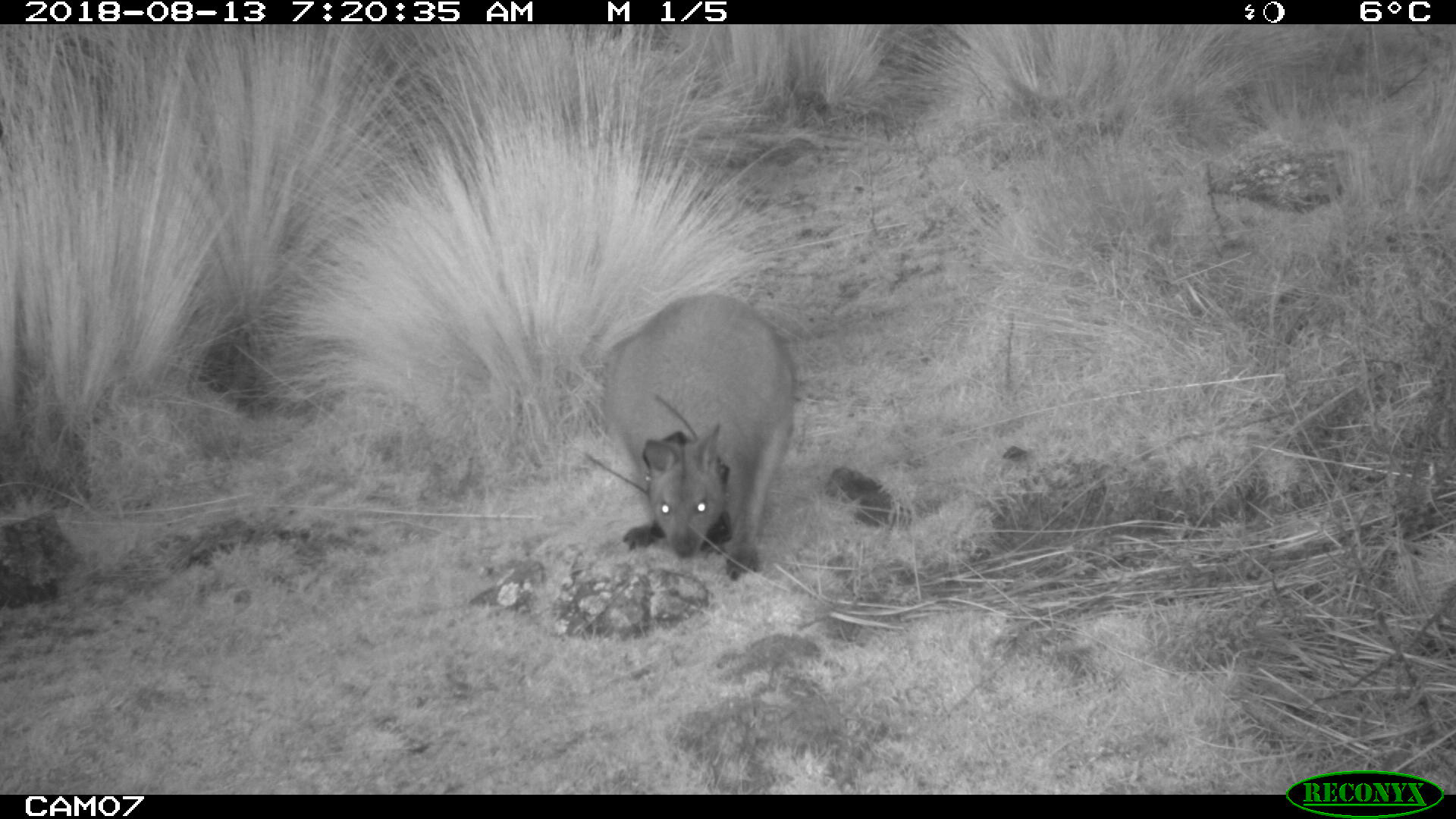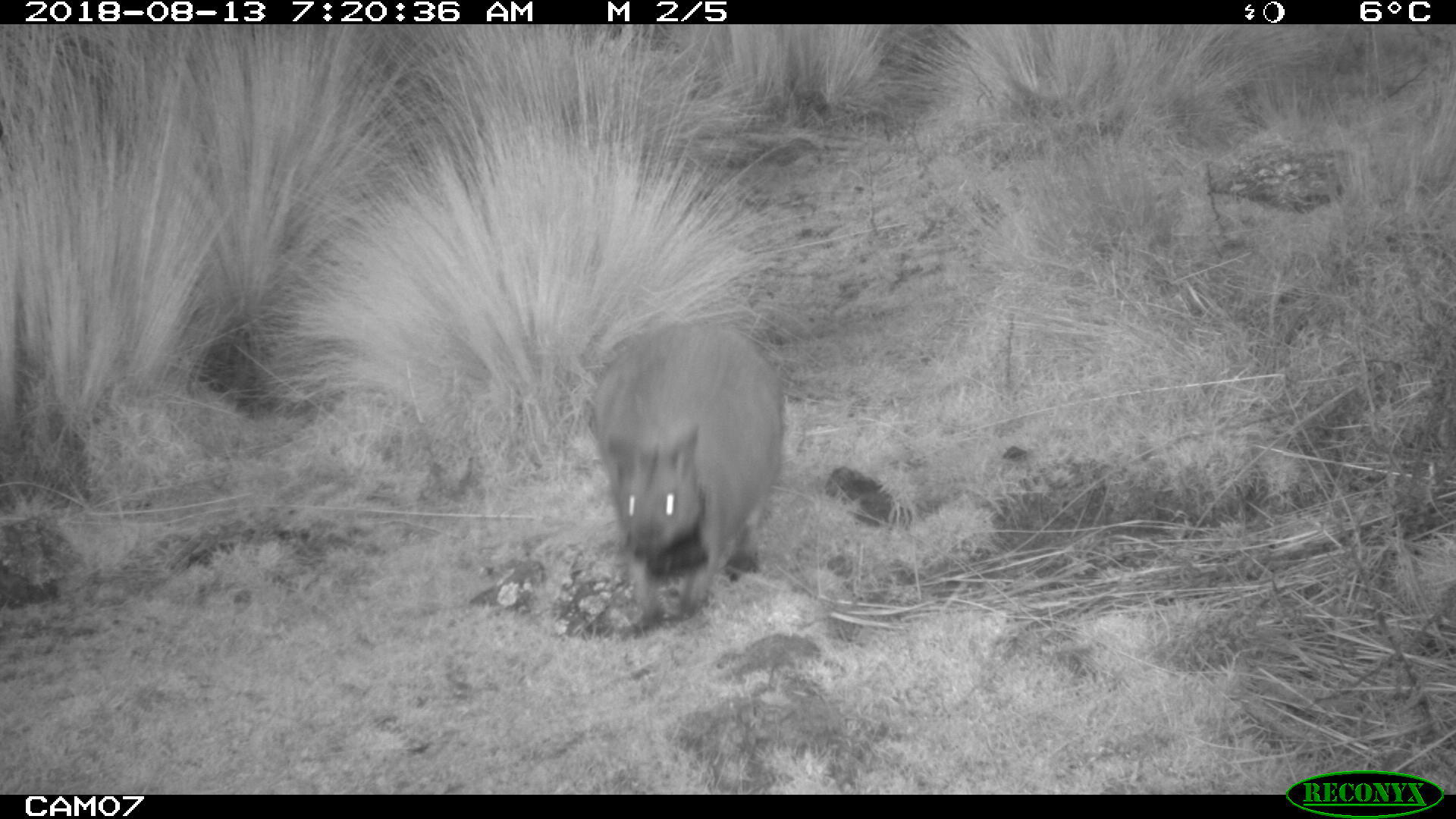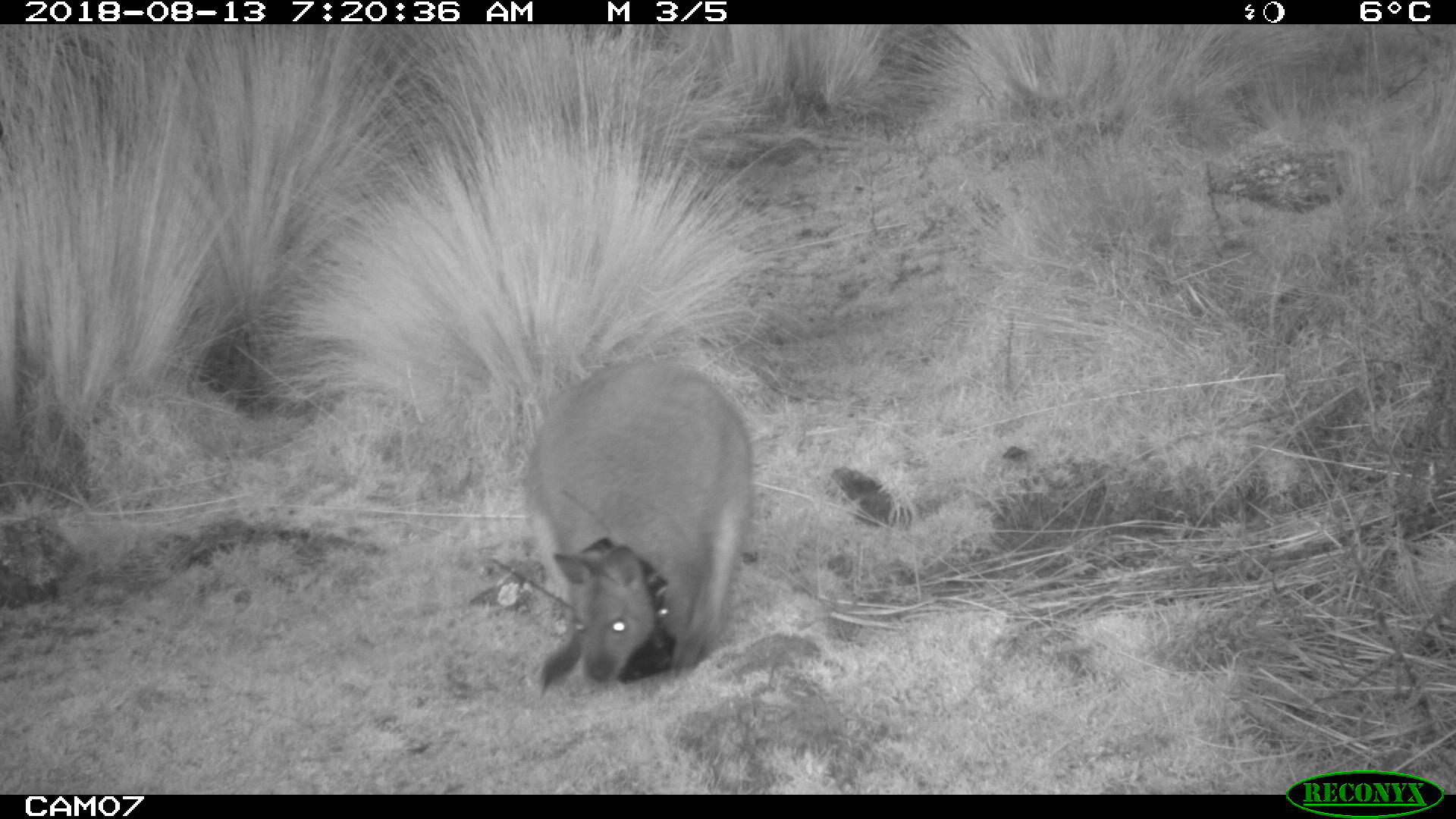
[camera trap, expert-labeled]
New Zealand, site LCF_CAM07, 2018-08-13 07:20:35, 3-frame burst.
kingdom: Animalia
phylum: Chordata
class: Mammalia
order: Diprotodontia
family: Macropodidae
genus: Notamacropus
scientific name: Notamacropus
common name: wallaby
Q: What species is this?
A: Wallaby (Notamacropus).